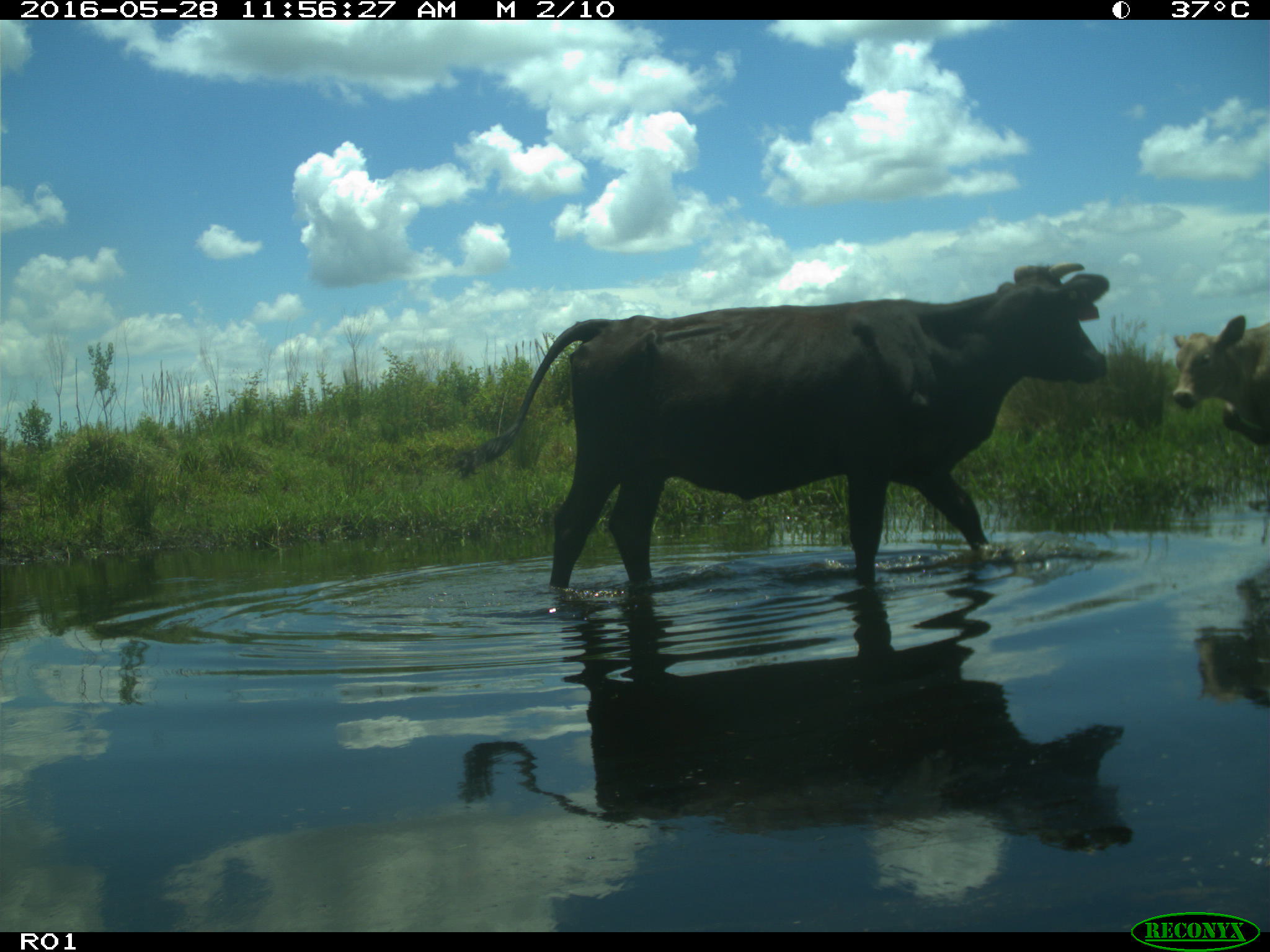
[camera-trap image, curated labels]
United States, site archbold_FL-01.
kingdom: Animalia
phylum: Chordata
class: Mammalia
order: Artiodactyla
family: Bovidae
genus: Bos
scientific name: Bos taurus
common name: domestic cow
Bos taurus (domestic cow).